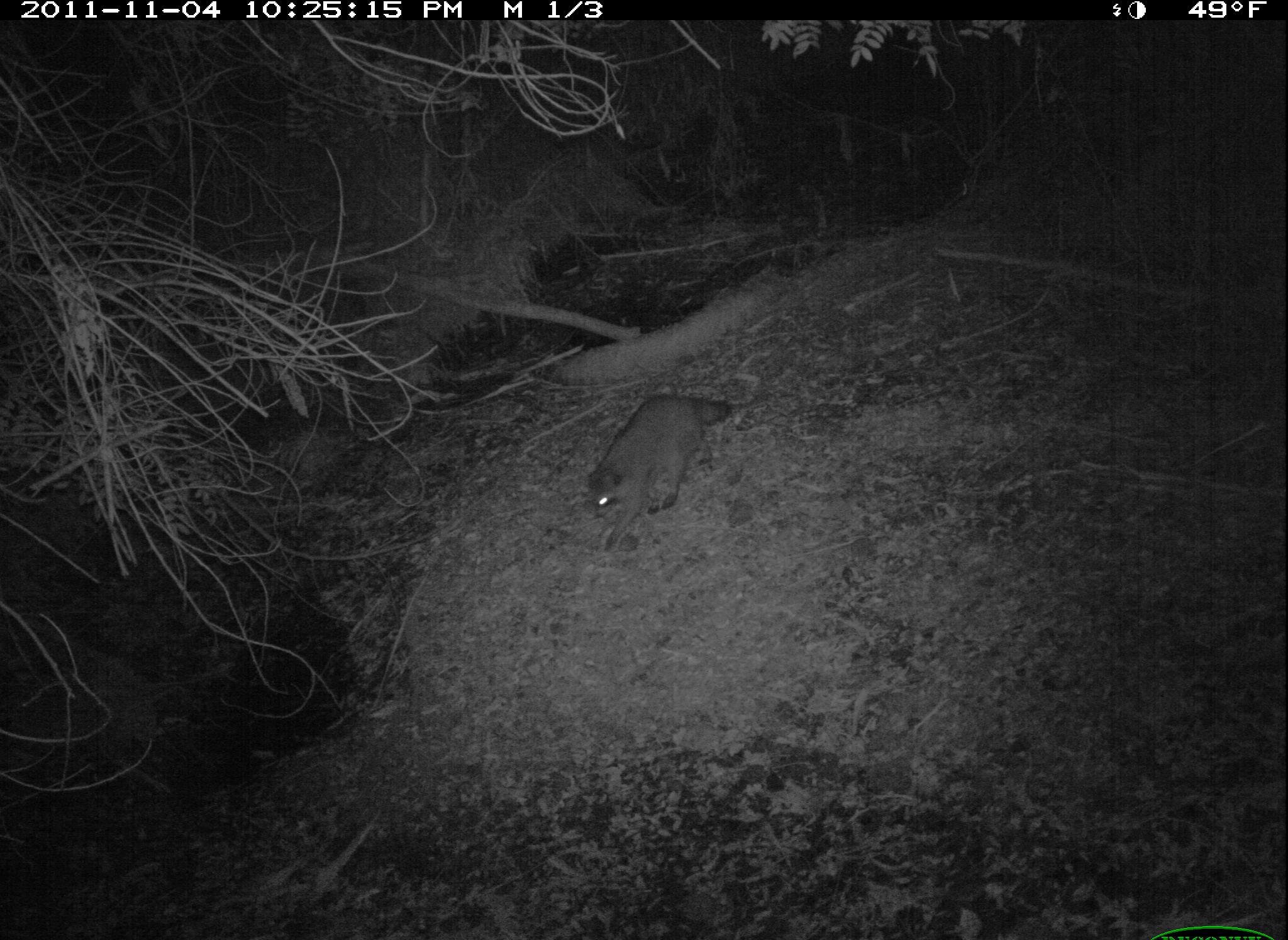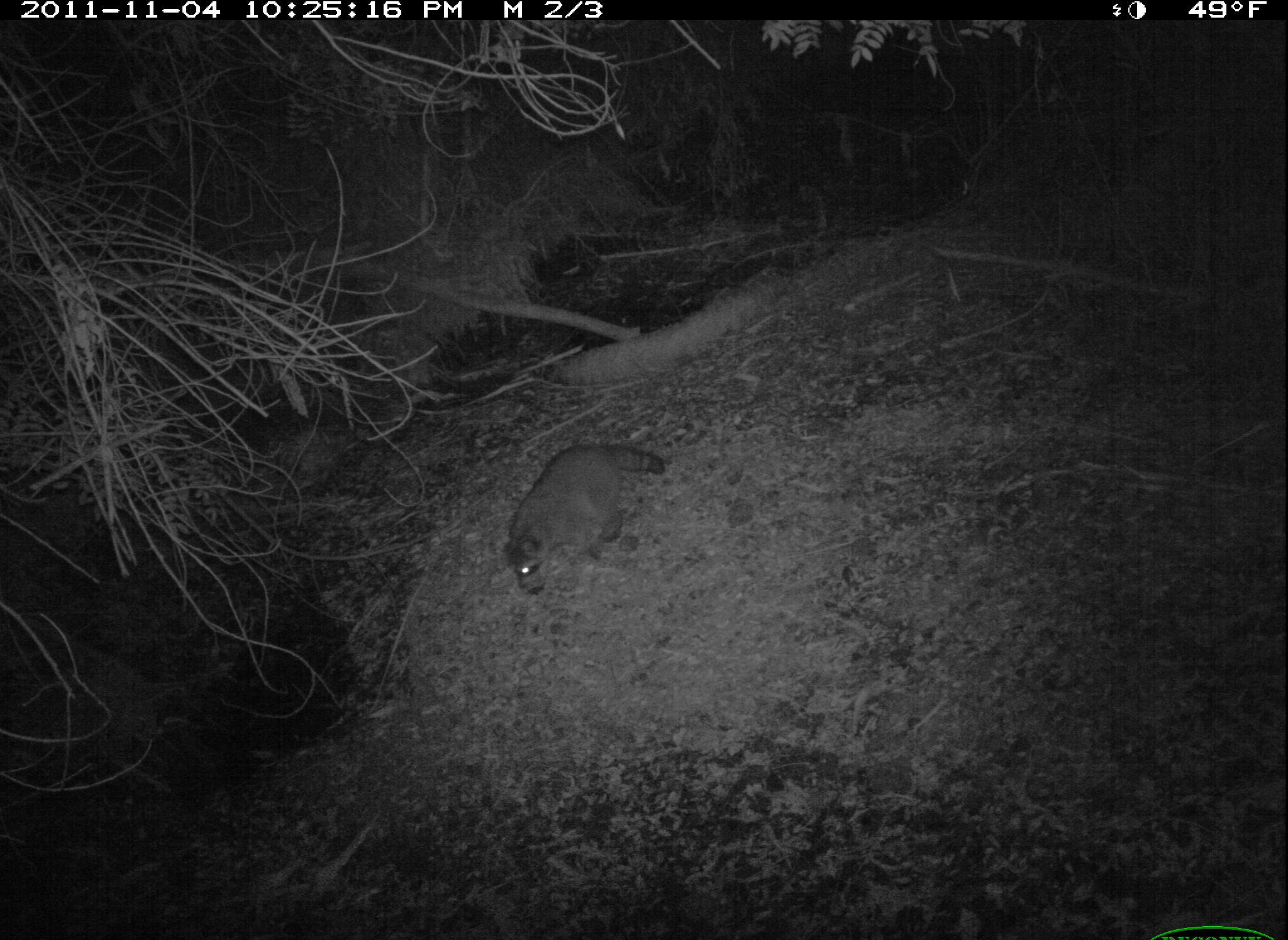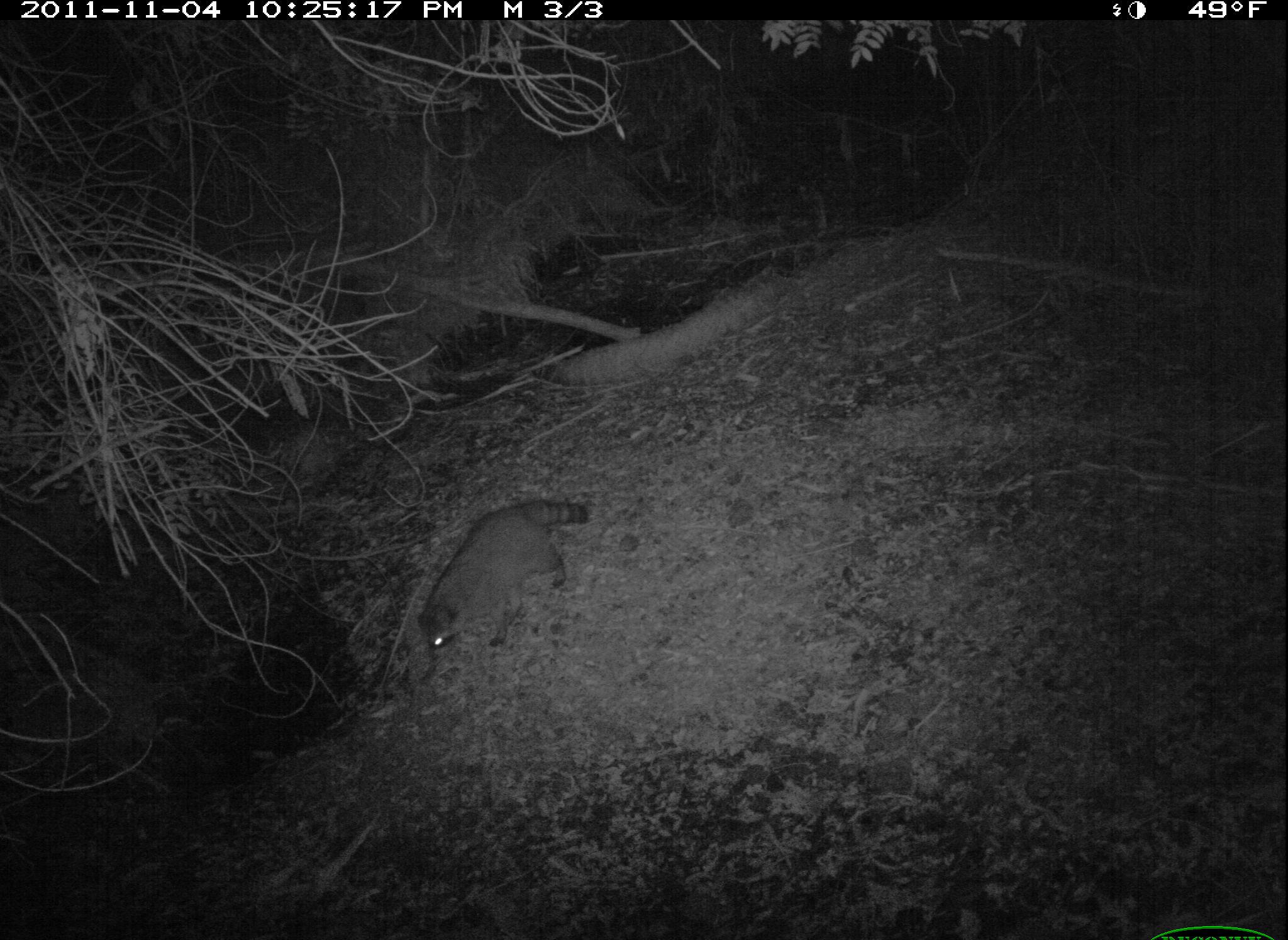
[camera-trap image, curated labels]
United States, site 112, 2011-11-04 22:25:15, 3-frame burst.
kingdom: Animalia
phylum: Chordata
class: Mammalia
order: Carnivora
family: Procyonidae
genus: Procyon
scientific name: Procyon lotor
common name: raccoon